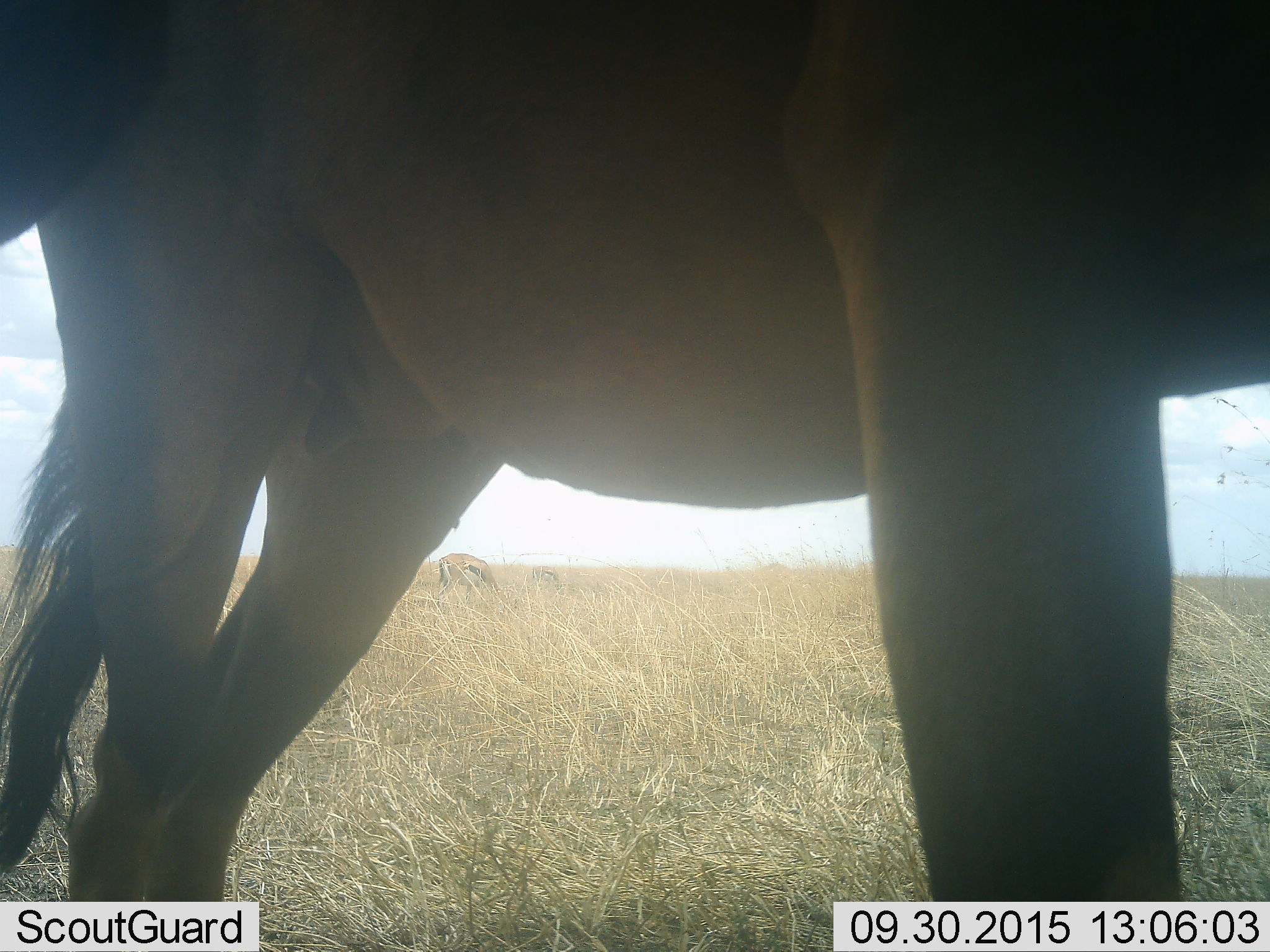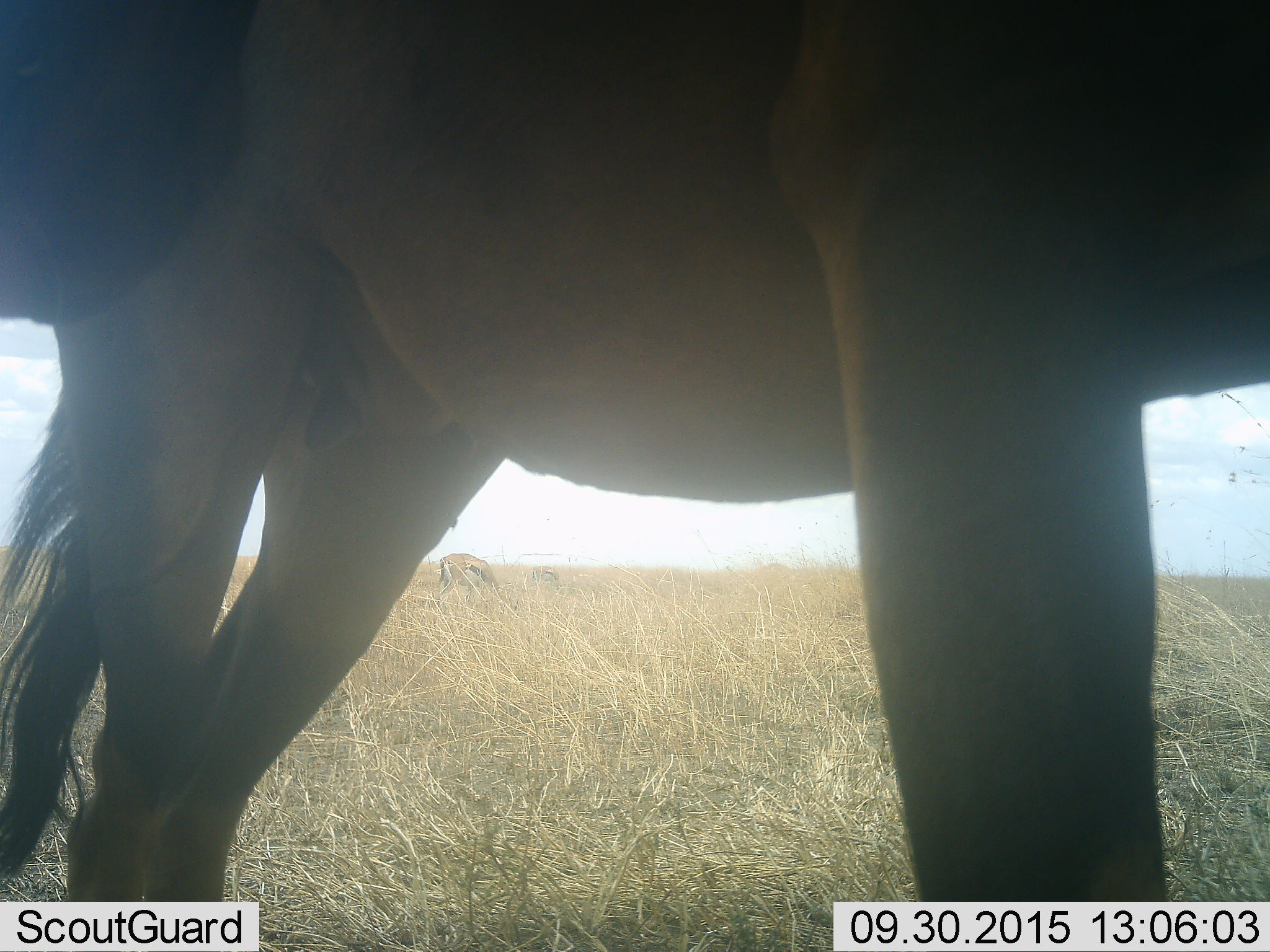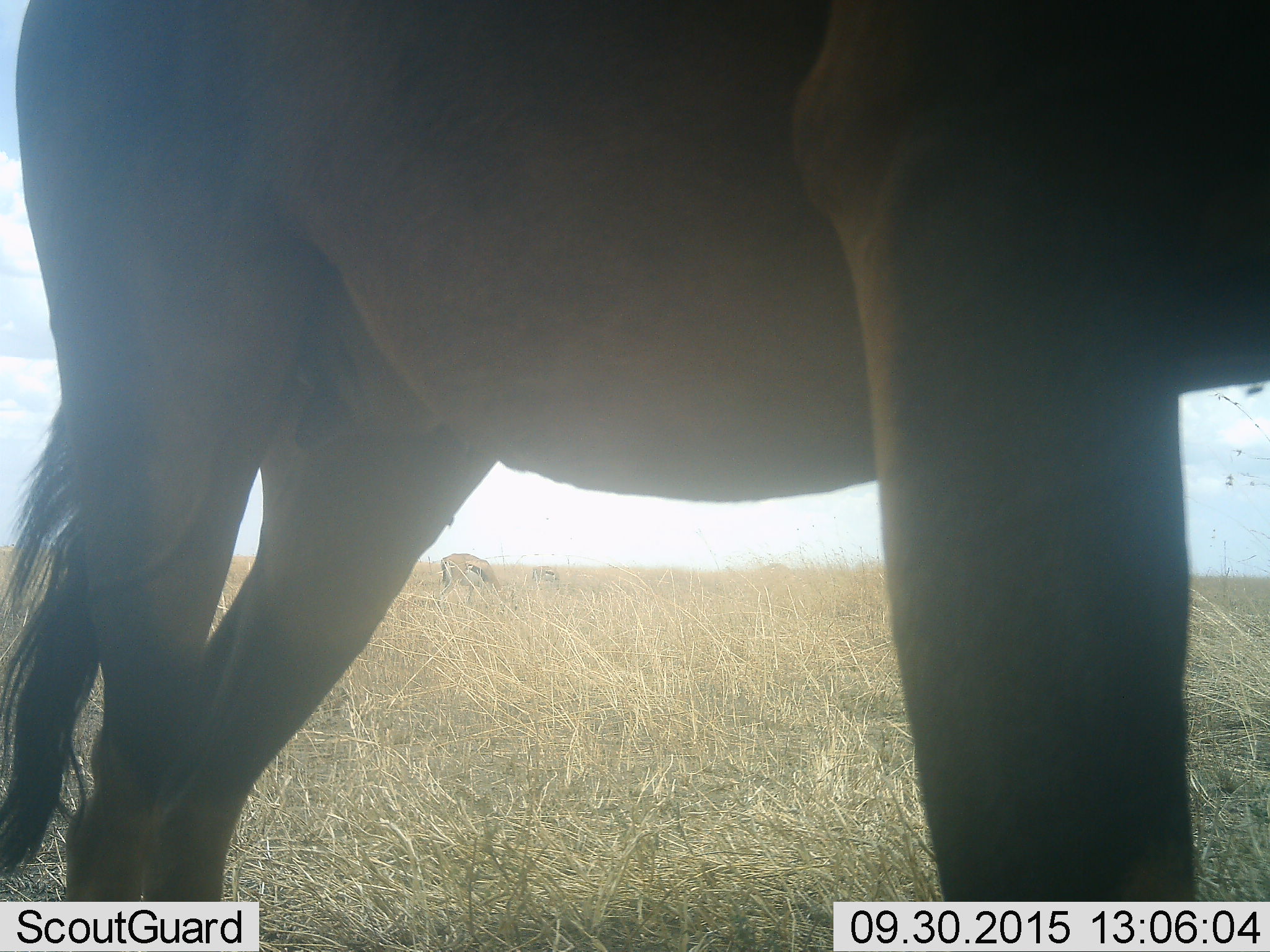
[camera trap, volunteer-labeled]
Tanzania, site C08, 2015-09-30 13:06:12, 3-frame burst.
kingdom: Animalia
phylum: Chordata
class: Mammalia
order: Artiodactyla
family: Bovidae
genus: Eudorcas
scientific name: Eudorcas thomsonii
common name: thomson's gazelle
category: gazellethomsons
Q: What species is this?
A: Gazellethomsons (thomson's gazelle) (Eudorcas thomsonii).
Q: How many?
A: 2.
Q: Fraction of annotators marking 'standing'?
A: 58%.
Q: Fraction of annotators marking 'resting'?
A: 0%.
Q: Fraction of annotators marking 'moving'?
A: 0%.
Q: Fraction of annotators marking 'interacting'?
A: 0%.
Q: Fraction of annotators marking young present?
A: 8%.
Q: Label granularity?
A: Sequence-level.